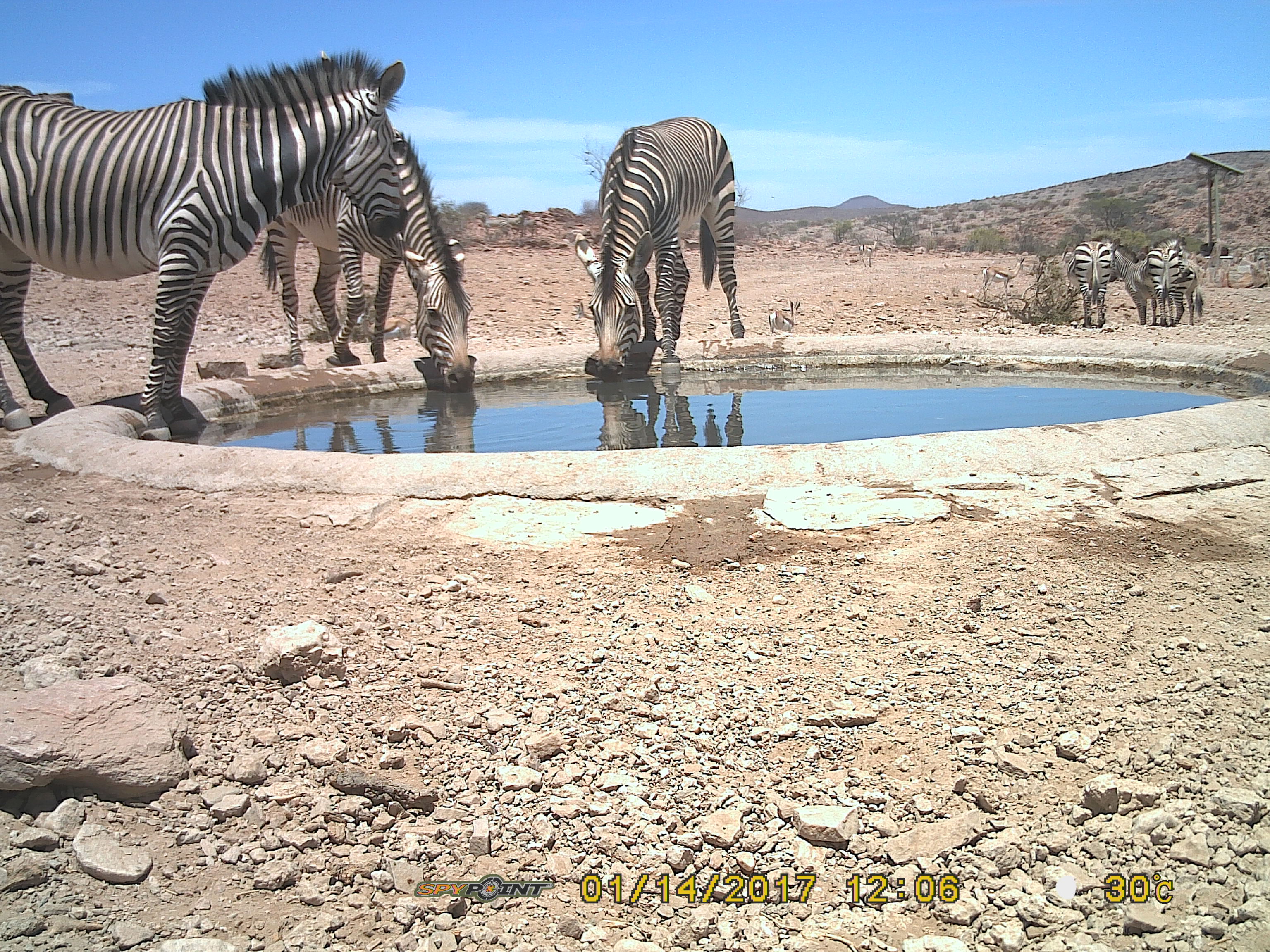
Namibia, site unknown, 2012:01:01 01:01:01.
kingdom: Animalia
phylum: Chordata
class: Mammalia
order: Perissodactyla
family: Equidae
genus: Equus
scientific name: Equus zebra hartmannae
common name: hartmann's mountain zebra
Equus zebra hartmannae (hartmann's mountain zebra).